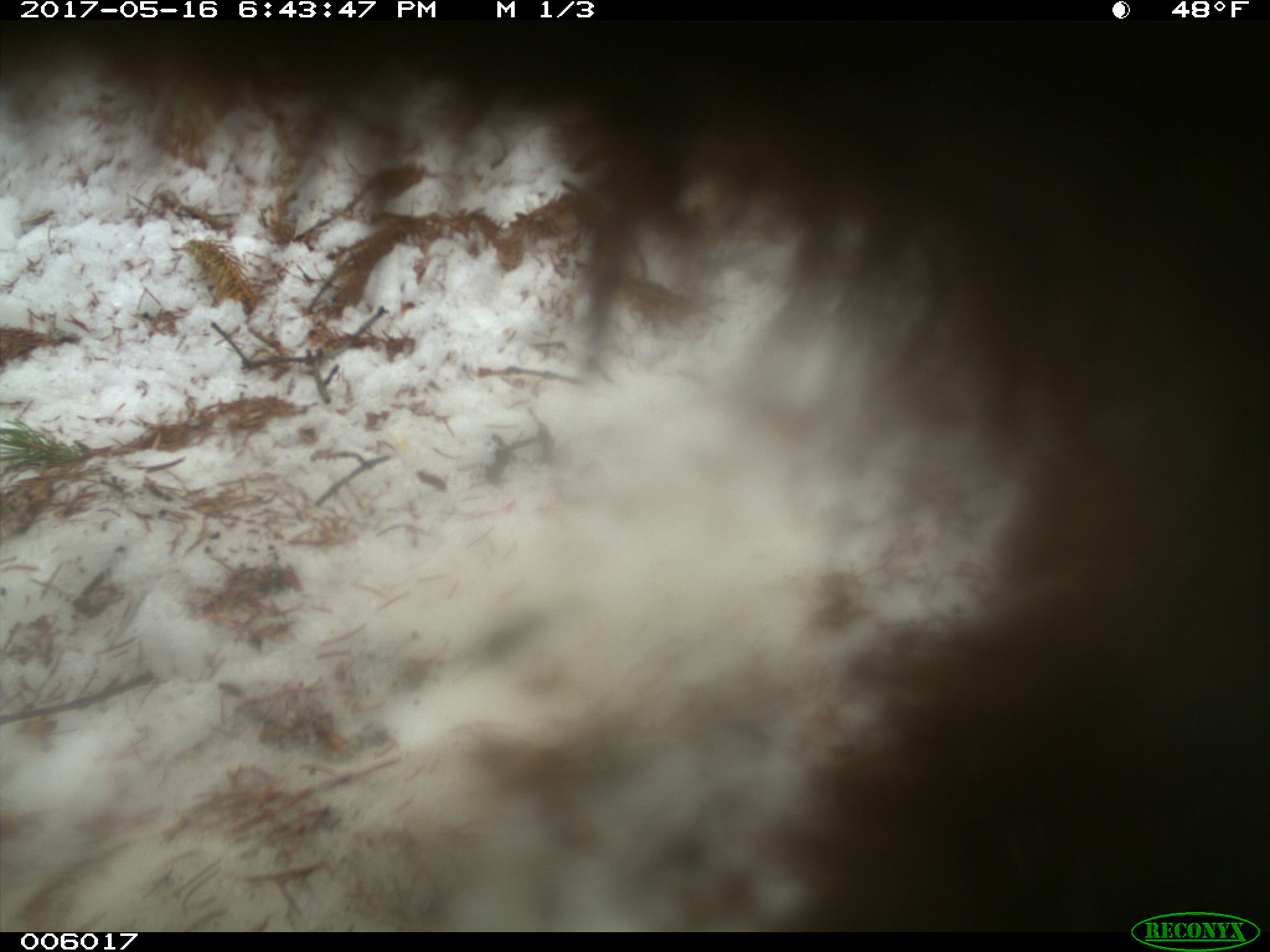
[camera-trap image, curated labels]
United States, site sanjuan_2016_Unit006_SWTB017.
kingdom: Animalia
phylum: Chordata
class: Mammalia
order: Carnivora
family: Ursidae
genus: Ursus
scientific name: Ursus americanus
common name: american black bear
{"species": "Ursus americanus (american black bear)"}